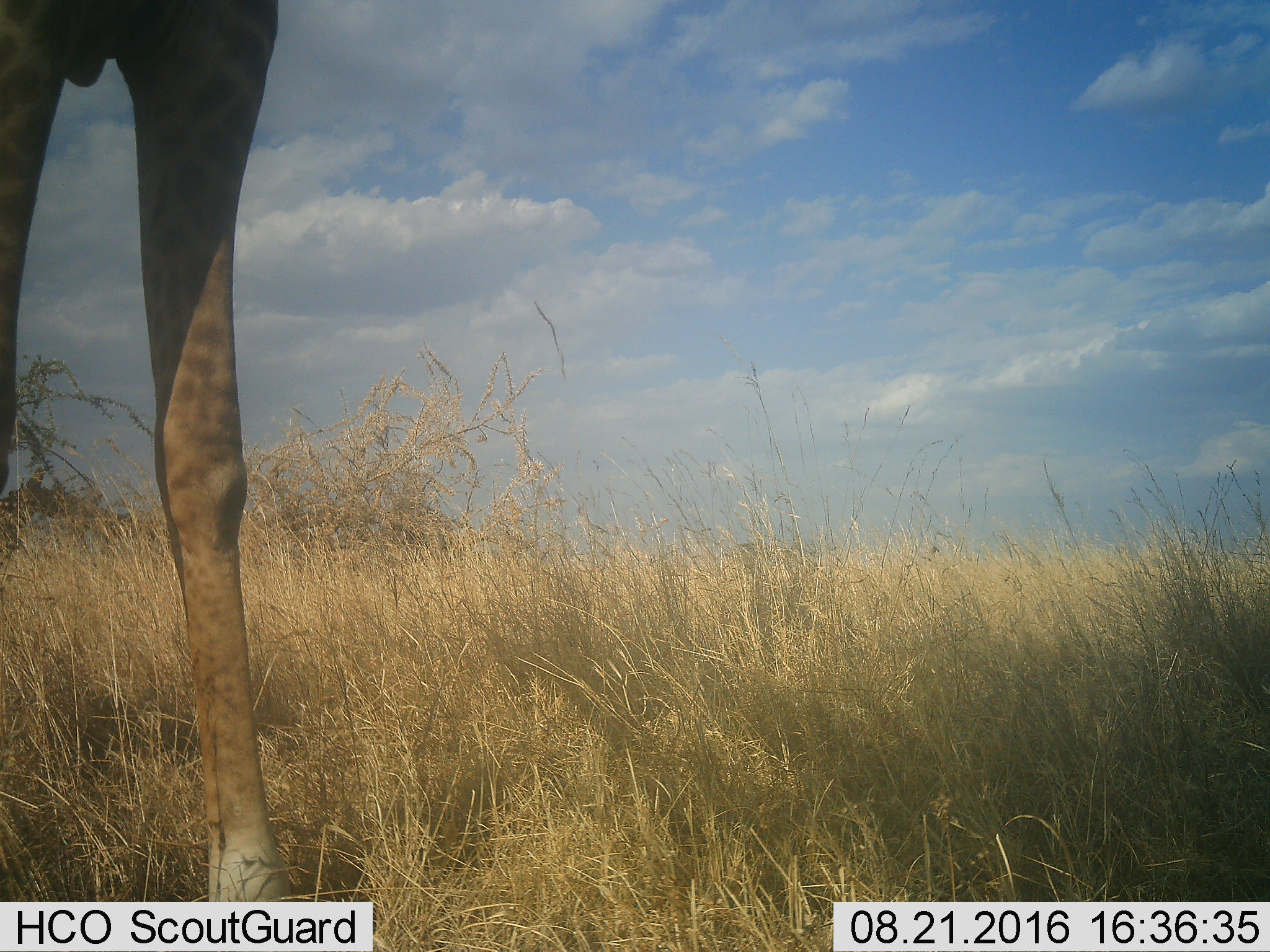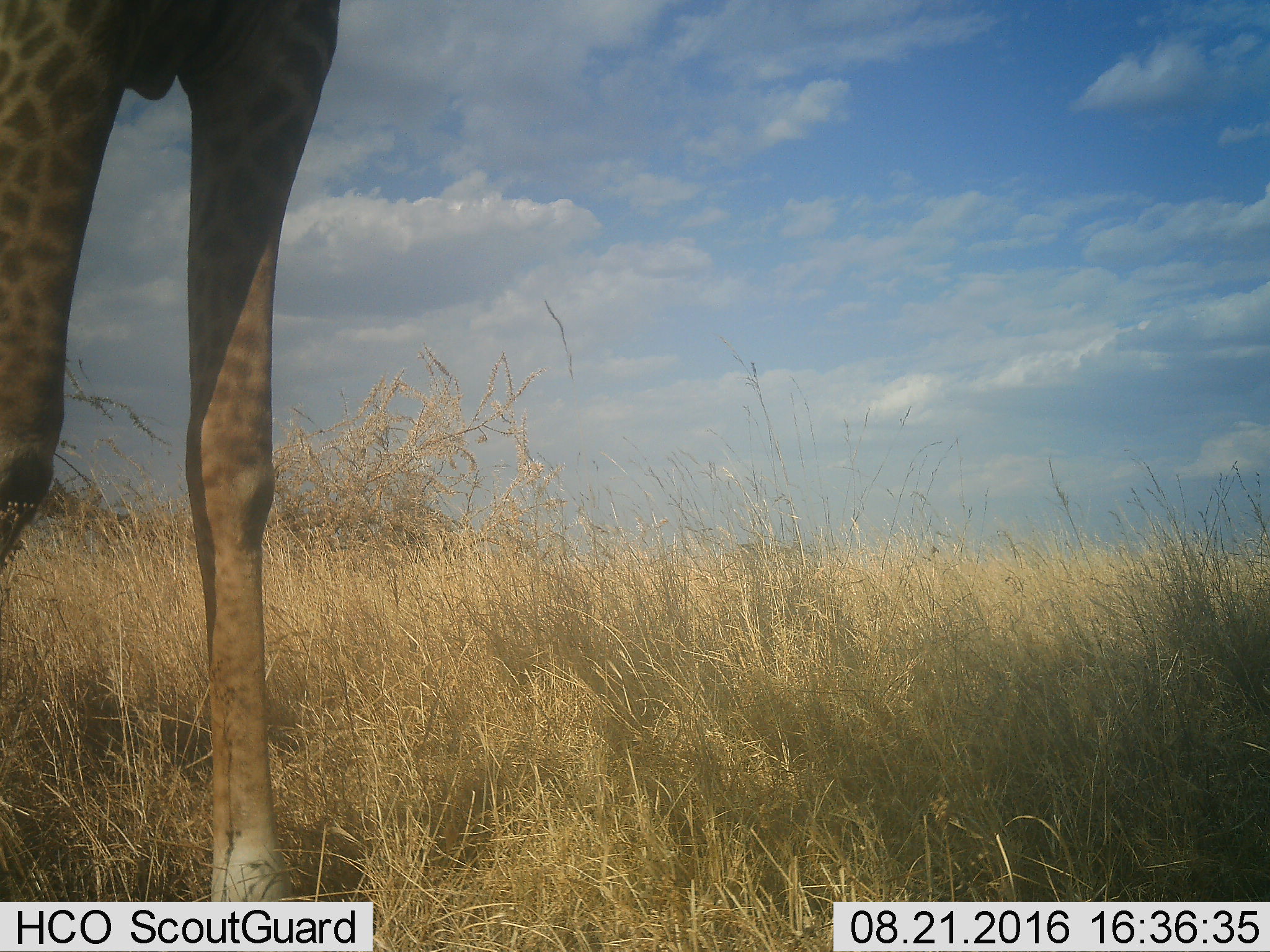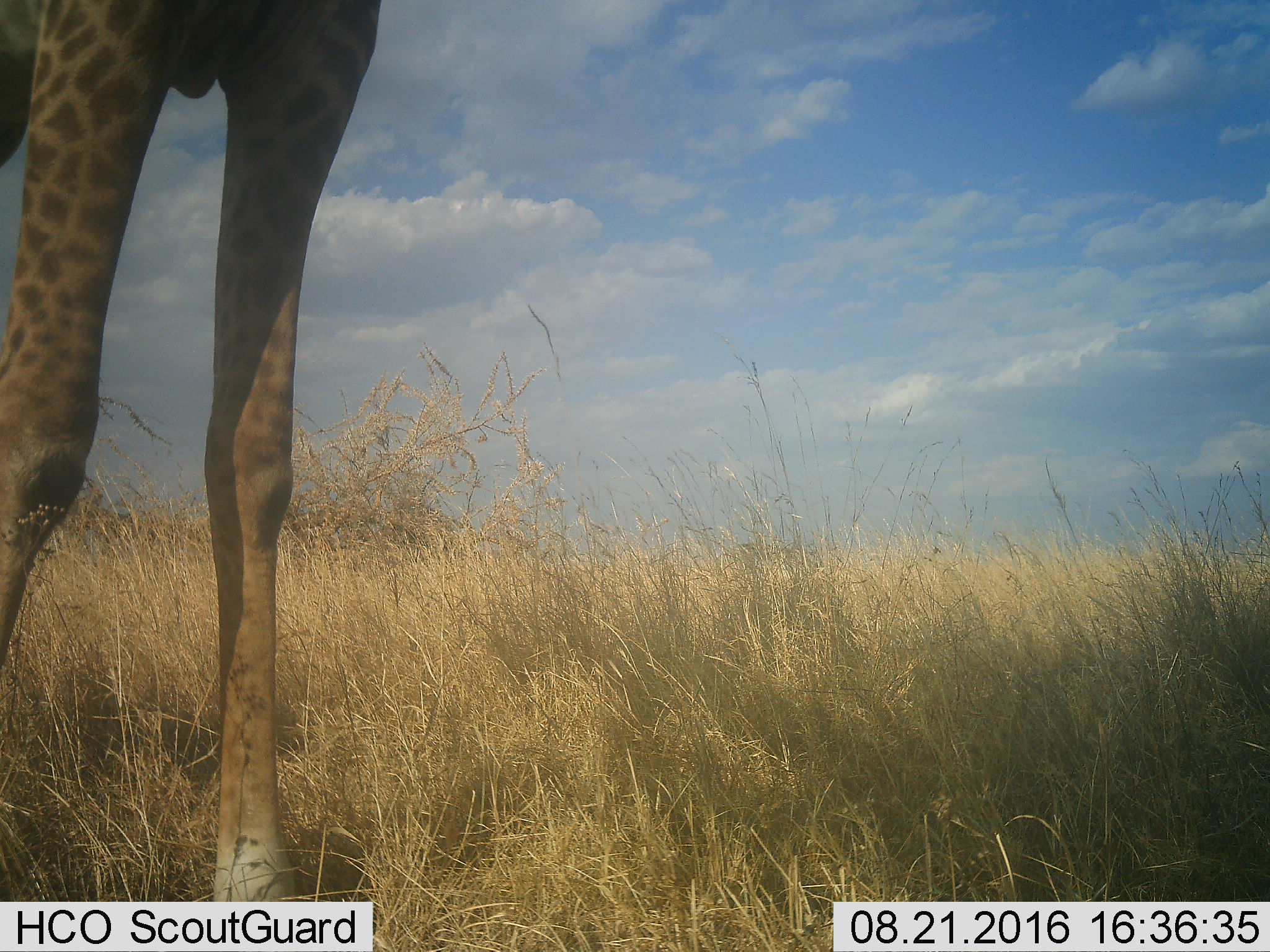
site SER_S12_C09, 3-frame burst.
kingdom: Animalia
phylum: Chordata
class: Mammalia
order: Artiodactyla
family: Giraffidae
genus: Giraffa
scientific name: Giraffa camelopardalis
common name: giraffe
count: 1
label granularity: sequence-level